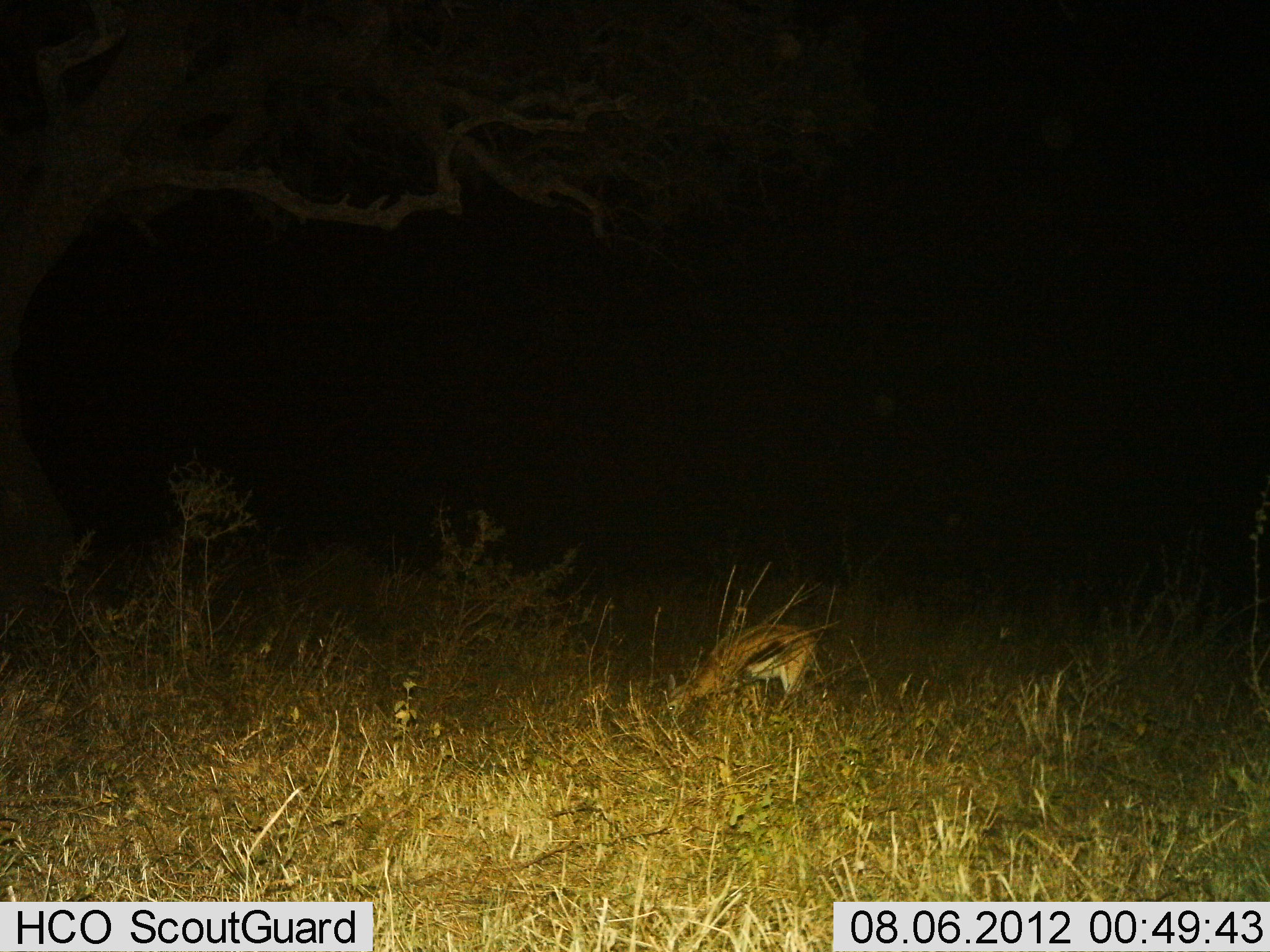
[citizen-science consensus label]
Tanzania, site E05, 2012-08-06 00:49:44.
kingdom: Animalia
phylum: Chordata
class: Mammalia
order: Artiodactyla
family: Bovidae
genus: Eudorcas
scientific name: Eudorcas thomsonii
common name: thomson's gazelle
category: gazellethomsons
Gazellethomsons (thomson's gazelle) (Eudorcas thomsonii), count 1. Behavior (volunteer vote fractions): standing 18%, resting 0%, moving 0%, interacting 0%. Young present (vote fraction): 0%. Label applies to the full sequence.